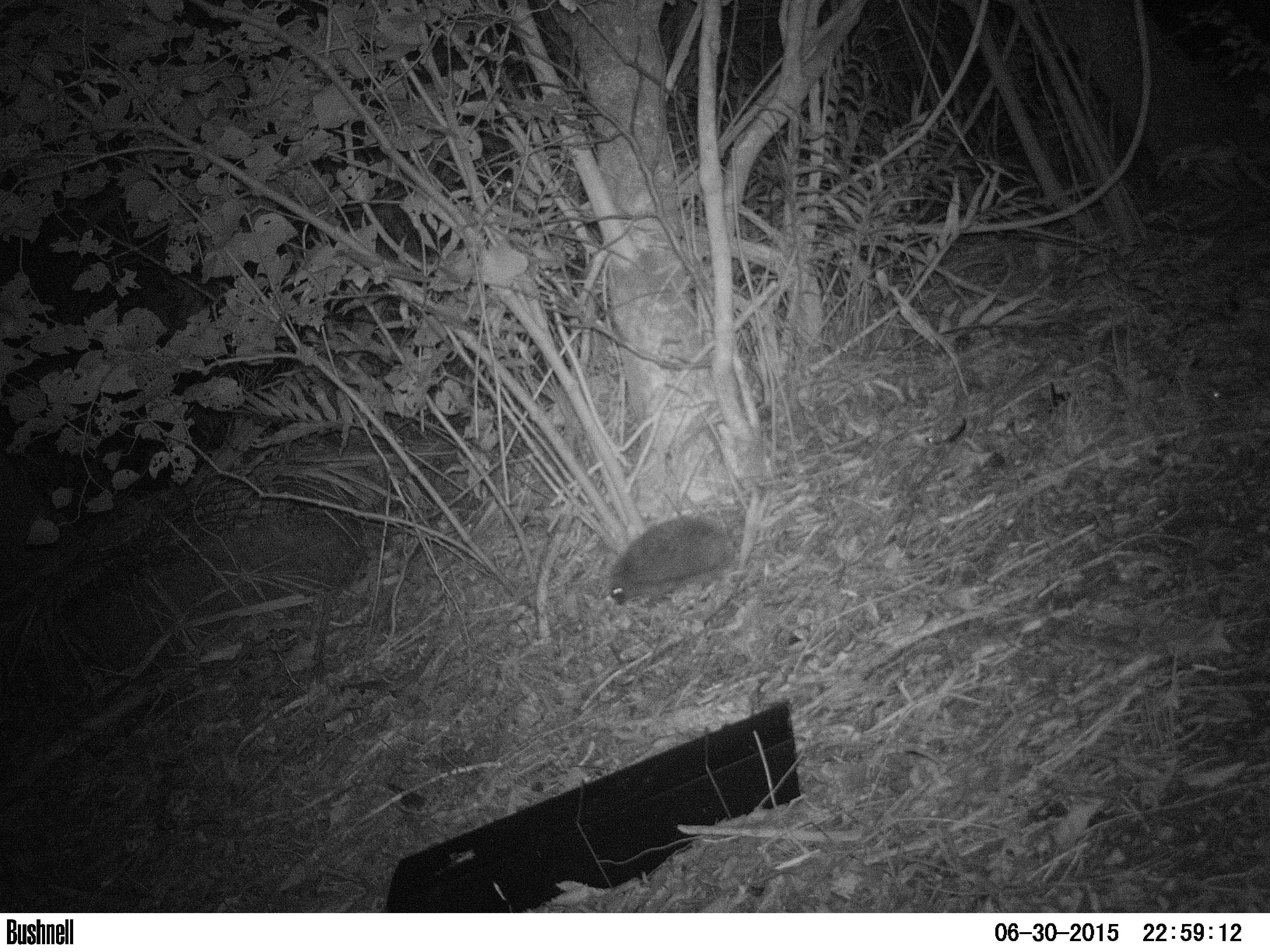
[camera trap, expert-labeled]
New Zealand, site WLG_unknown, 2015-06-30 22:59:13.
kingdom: Animalia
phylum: Chordata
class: Mammalia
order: Eulipotyphla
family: Erinaceidae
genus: Erinaceus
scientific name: Erinaceus europaeus europaeus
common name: european hedgehog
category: hedgehog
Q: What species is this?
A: Hedgehog (european hedgehog) (Erinaceus europaeus europaeus).